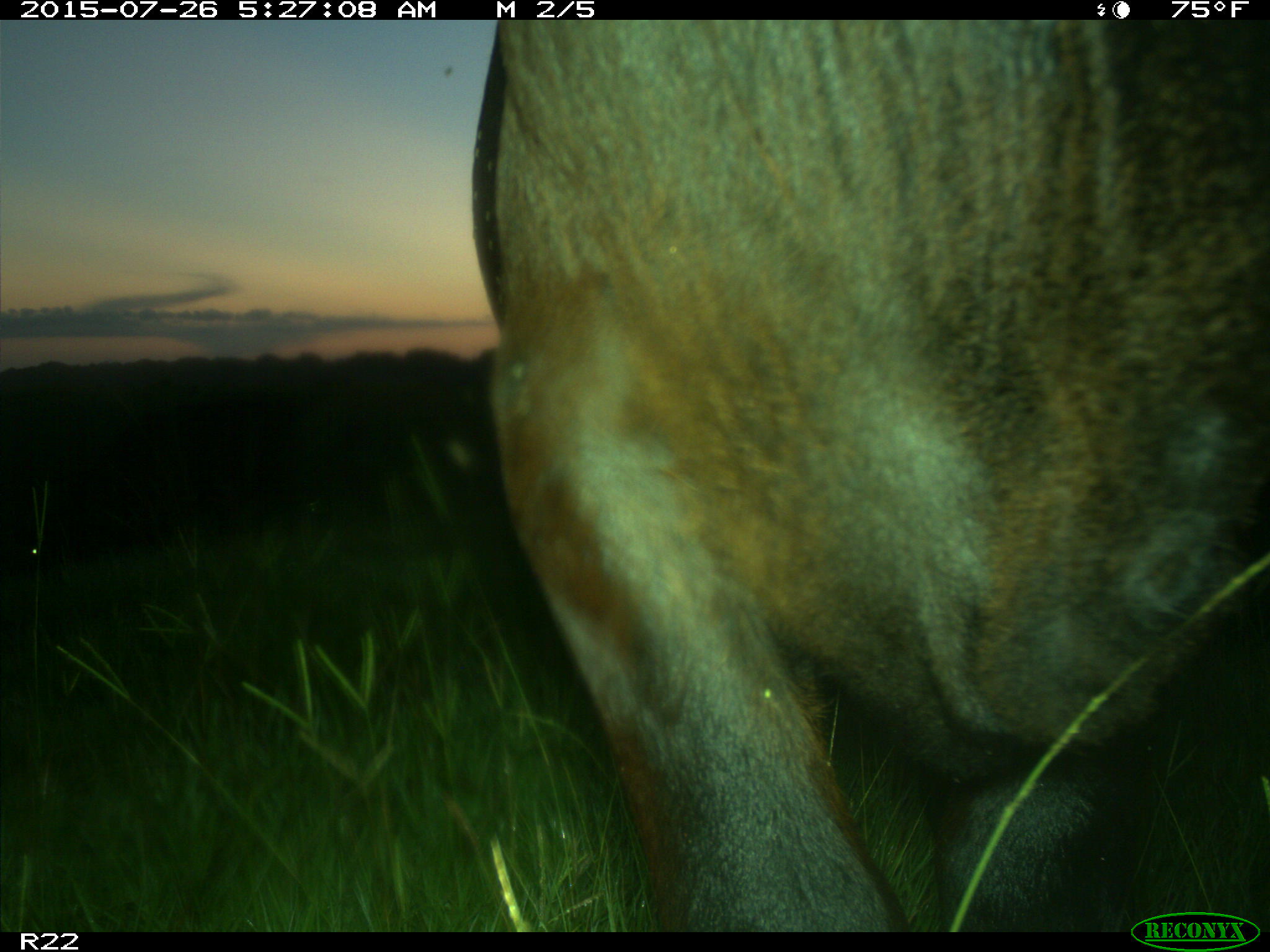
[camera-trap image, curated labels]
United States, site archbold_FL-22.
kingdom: Animalia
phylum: Chordata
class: Mammalia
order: Artiodactyla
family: Bovidae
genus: Bos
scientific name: Bos taurus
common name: domestic cow